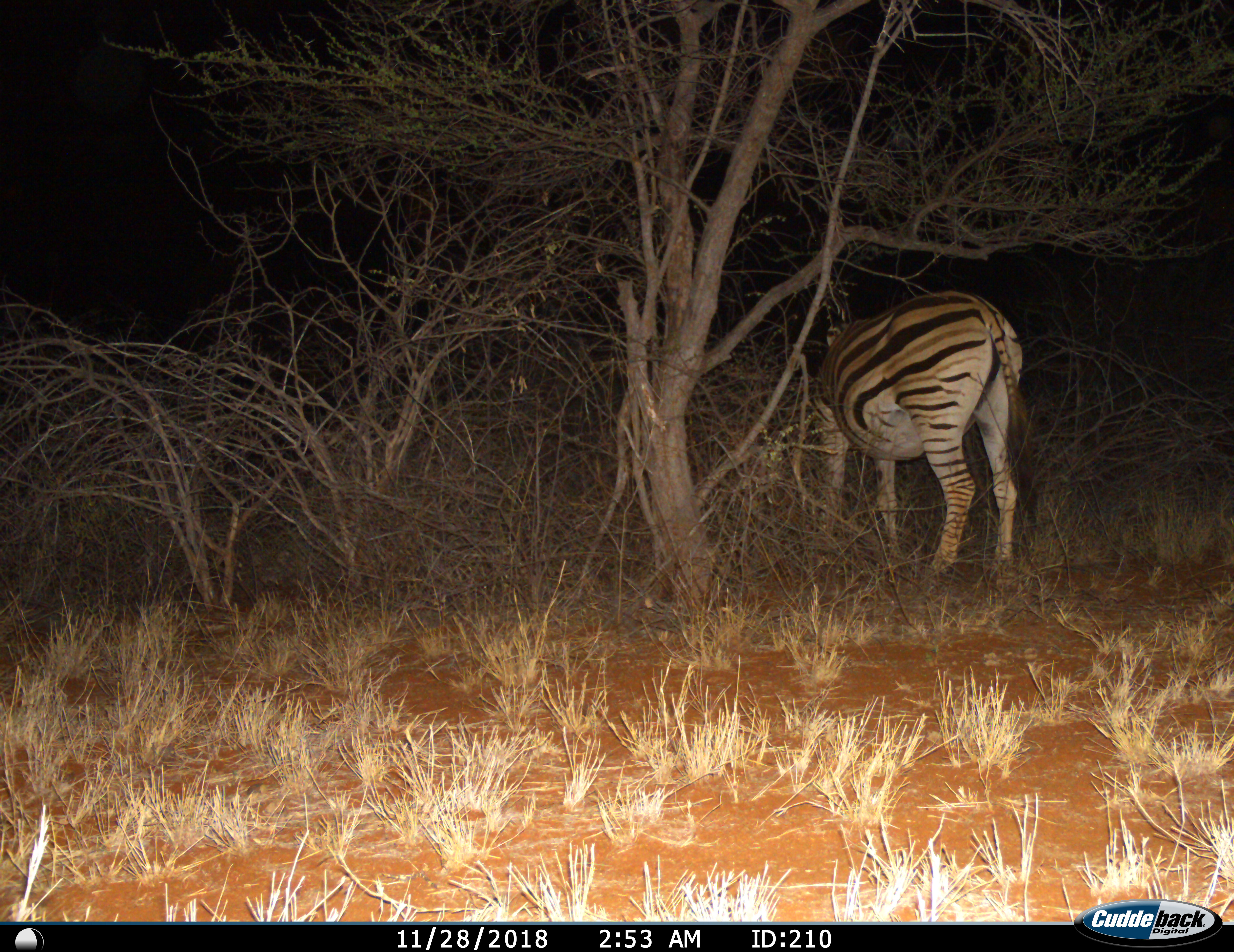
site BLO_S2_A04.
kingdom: Animalia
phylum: Chordata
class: Mammalia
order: Perissodactyla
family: Equidae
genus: Equus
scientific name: Equus quagga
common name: plains zebra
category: zebraplains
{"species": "zebraplains (plains zebra) (Equus quagga)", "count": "1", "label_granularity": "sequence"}